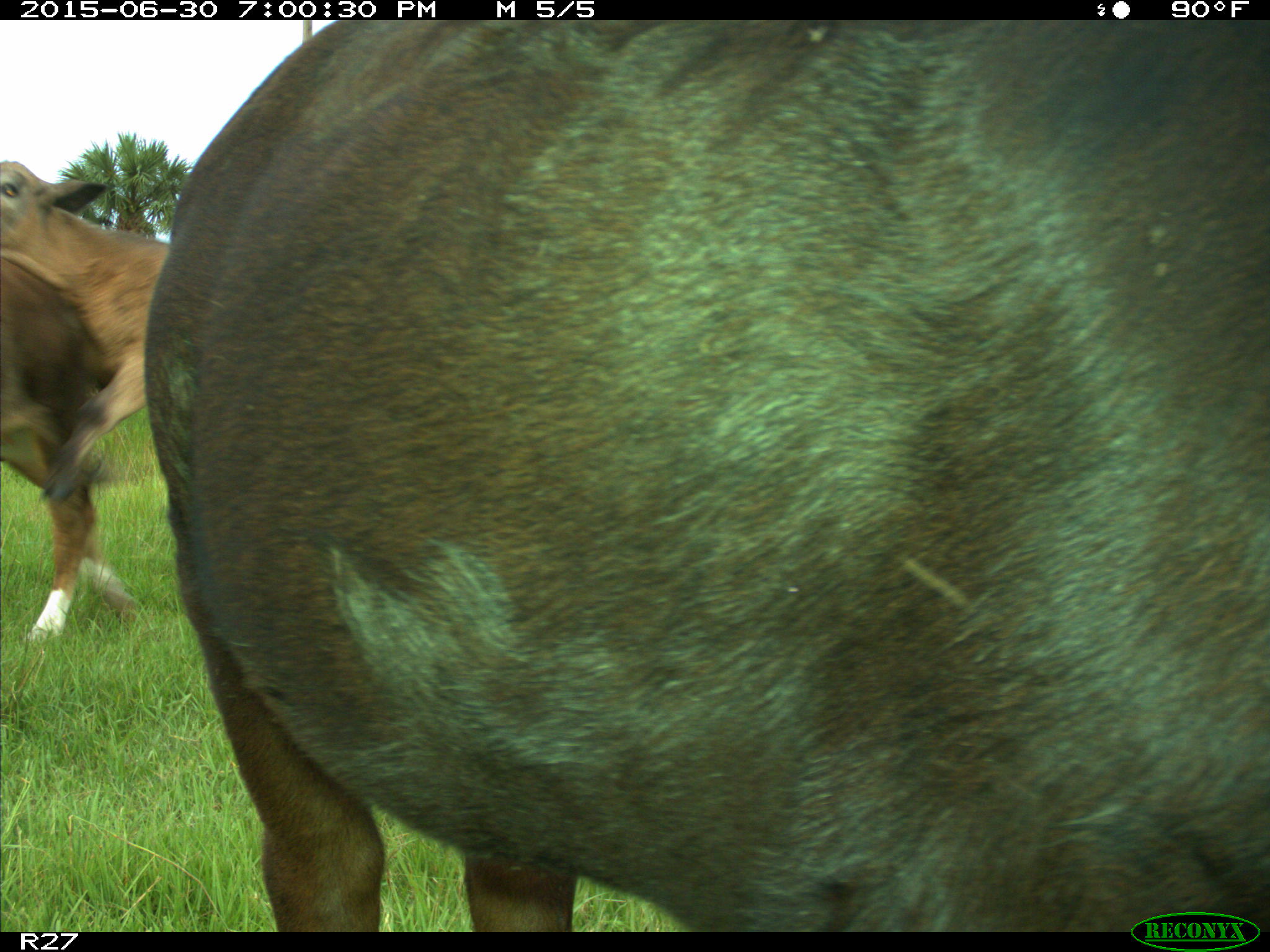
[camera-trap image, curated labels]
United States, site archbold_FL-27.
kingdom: Animalia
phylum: Chordata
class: Mammalia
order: Artiodactyla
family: Bovidae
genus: Bos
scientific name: Bos taurus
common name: domestic cow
Bos taurus (domestic cow).